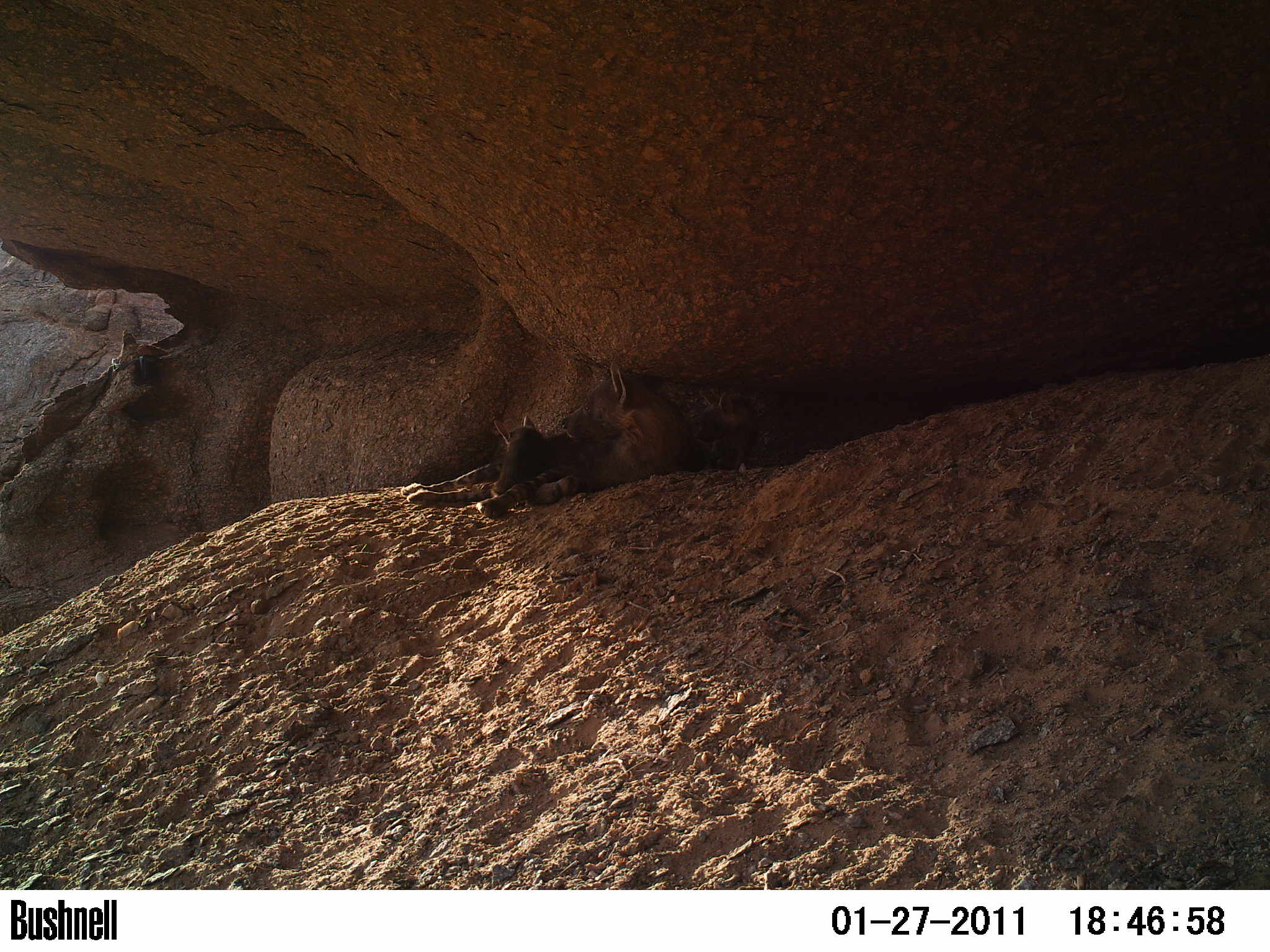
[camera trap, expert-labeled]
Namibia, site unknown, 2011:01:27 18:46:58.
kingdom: Animalia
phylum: Chordata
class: Mammalia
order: Carnivora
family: Hyaenidae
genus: Parahyaena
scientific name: Parahyaena brunnea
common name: brown hyena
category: hyaena brunnea